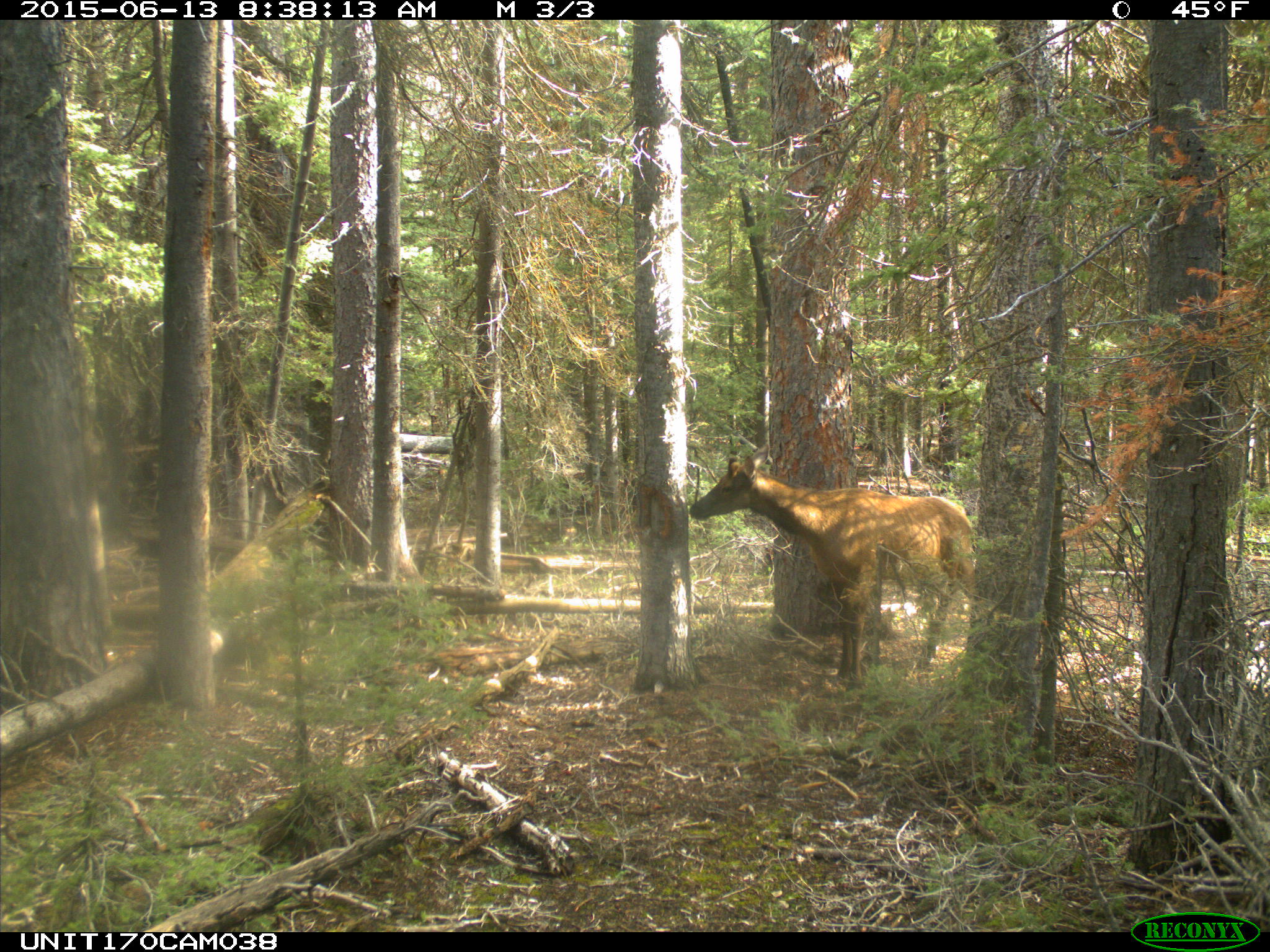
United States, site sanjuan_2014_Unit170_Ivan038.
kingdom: Animalia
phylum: Chordata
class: Mammalia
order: Artiodactyla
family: Cervidae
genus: Cervus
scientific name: Cervus elaphus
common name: red deer